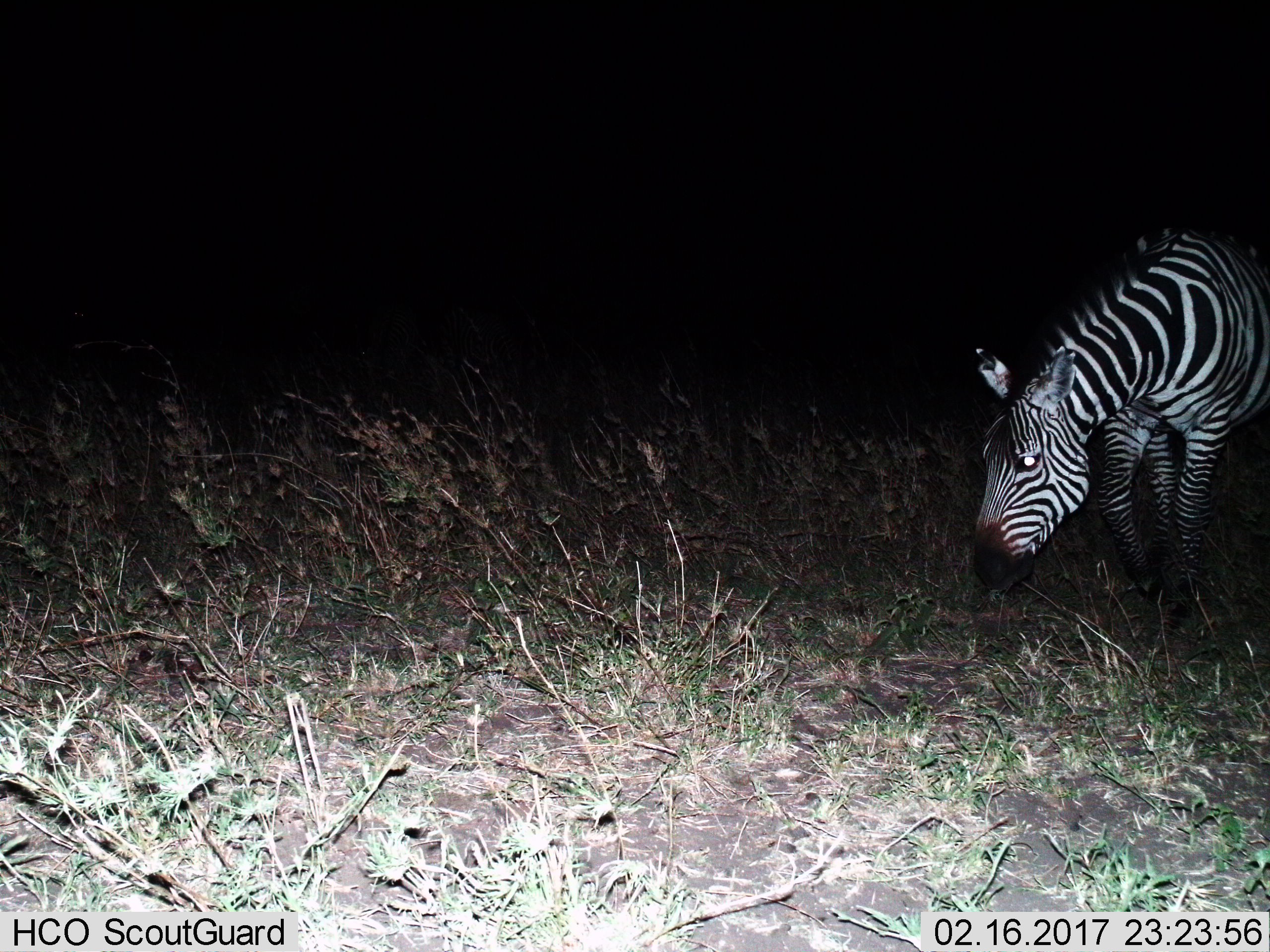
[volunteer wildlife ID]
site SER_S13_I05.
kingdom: Animalia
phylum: Chordata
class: Mammalia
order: Perissodactyla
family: Equidae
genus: Equus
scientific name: Equus quagga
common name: plains zebra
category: zebraplains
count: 1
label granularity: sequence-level